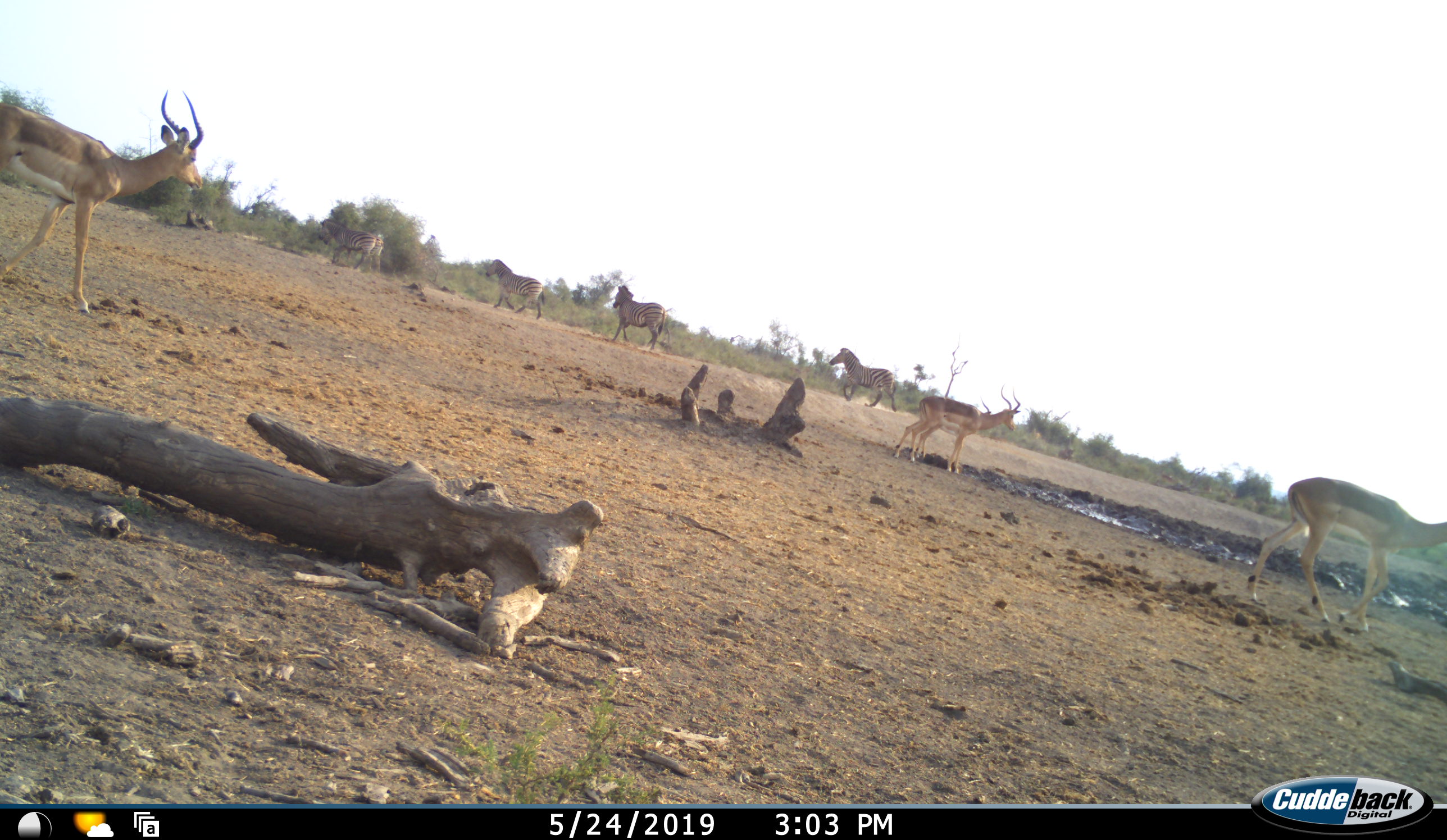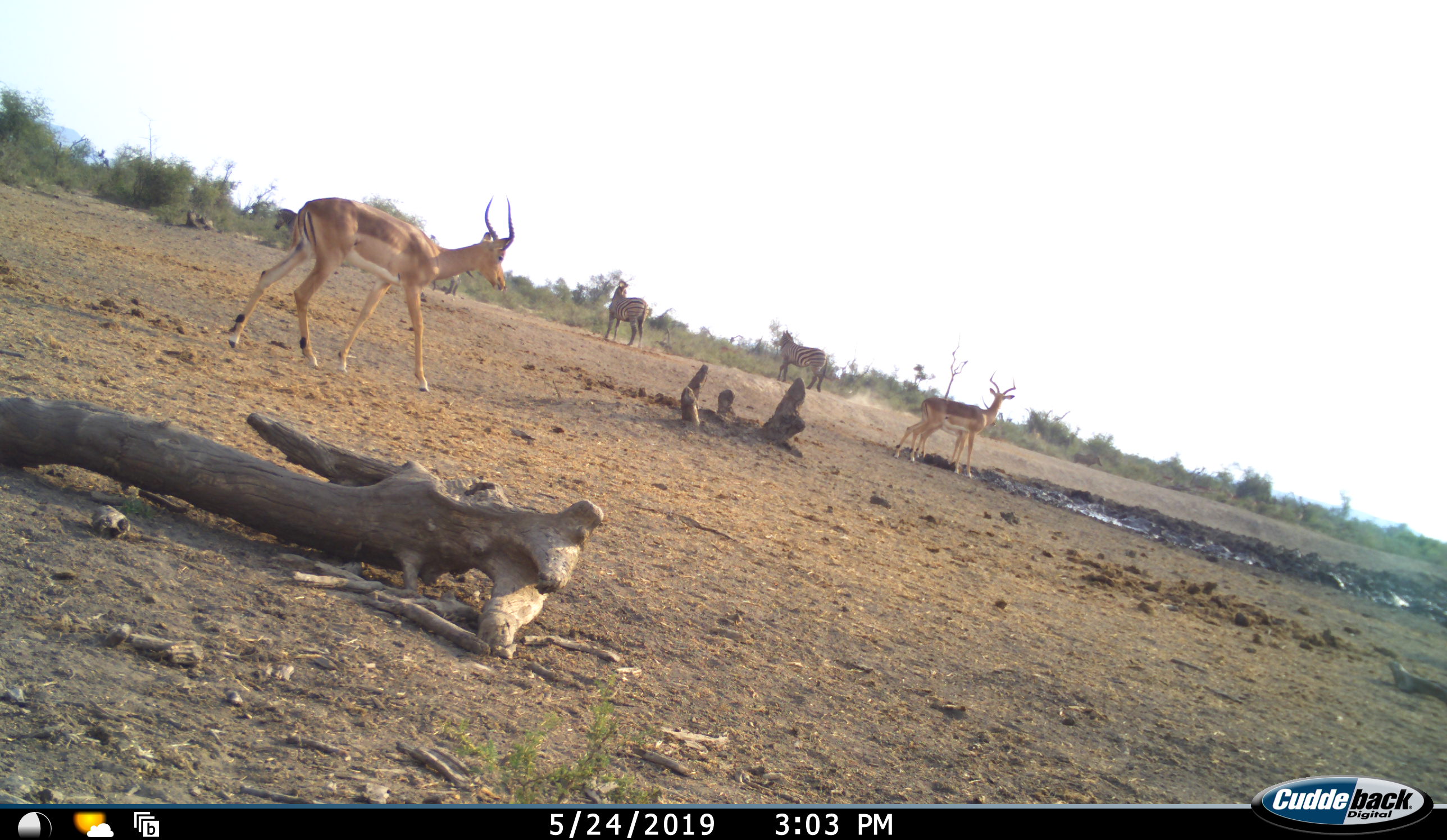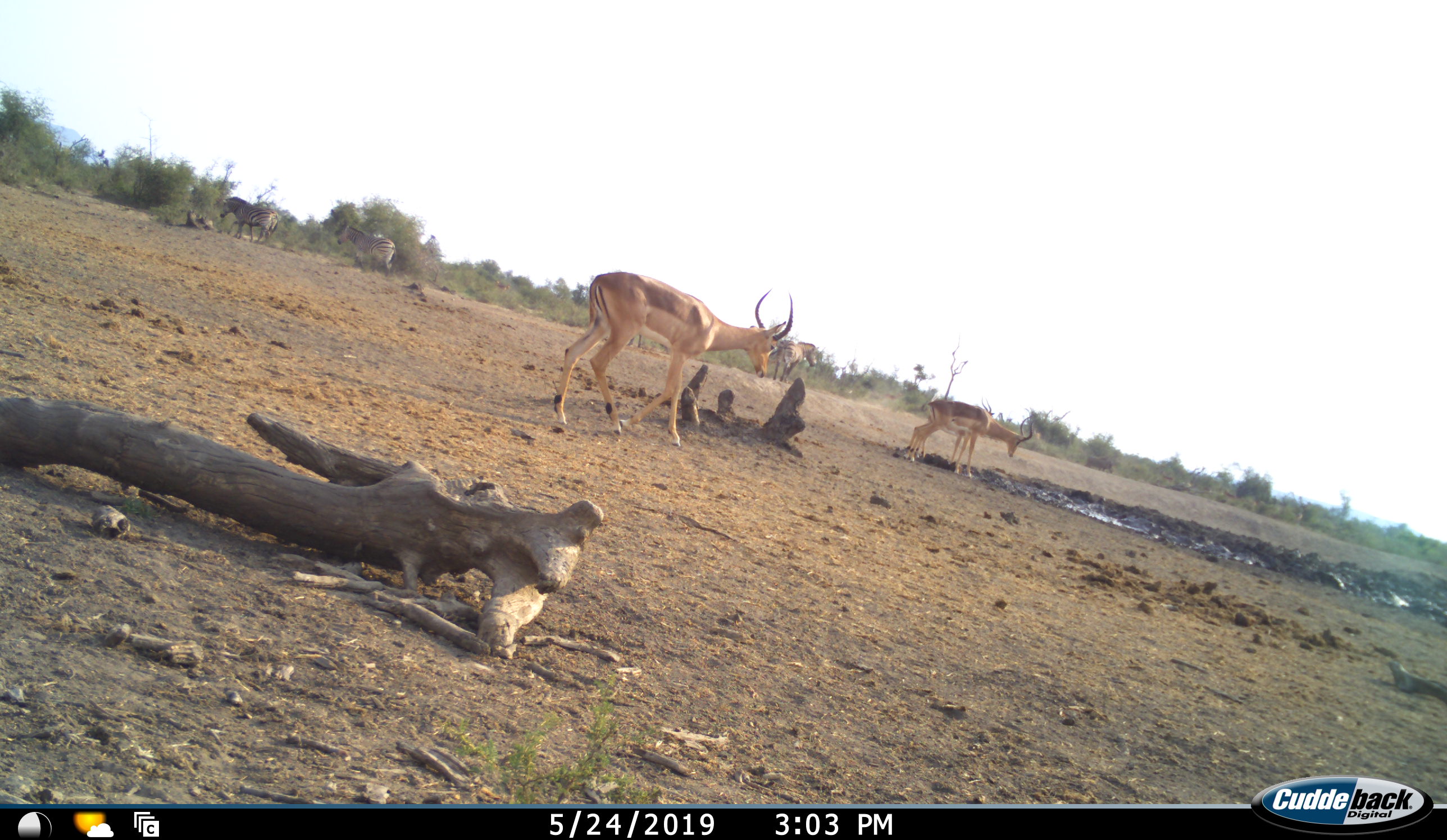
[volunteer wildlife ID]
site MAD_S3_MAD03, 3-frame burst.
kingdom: Animalia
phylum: Chordata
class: Mammalia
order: Artiodactyla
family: Bovidae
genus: Aepyceros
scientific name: Aepyceros melampus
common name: impala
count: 3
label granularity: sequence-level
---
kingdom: Animalia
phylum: Chordata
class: Mammalia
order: Perissodactyla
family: Equidae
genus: Equus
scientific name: Equus quagga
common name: plains zebra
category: zebraplains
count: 4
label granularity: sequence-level